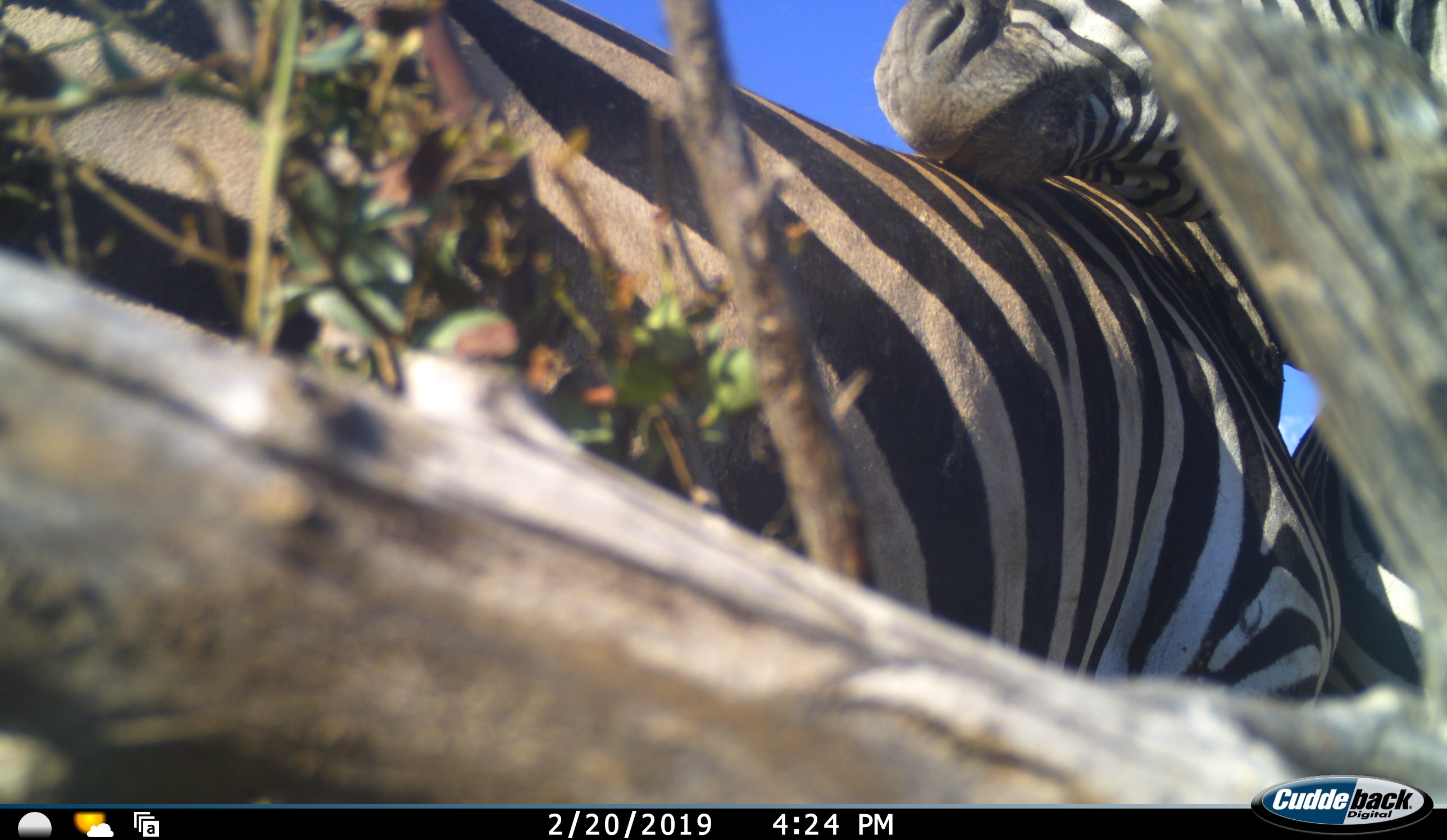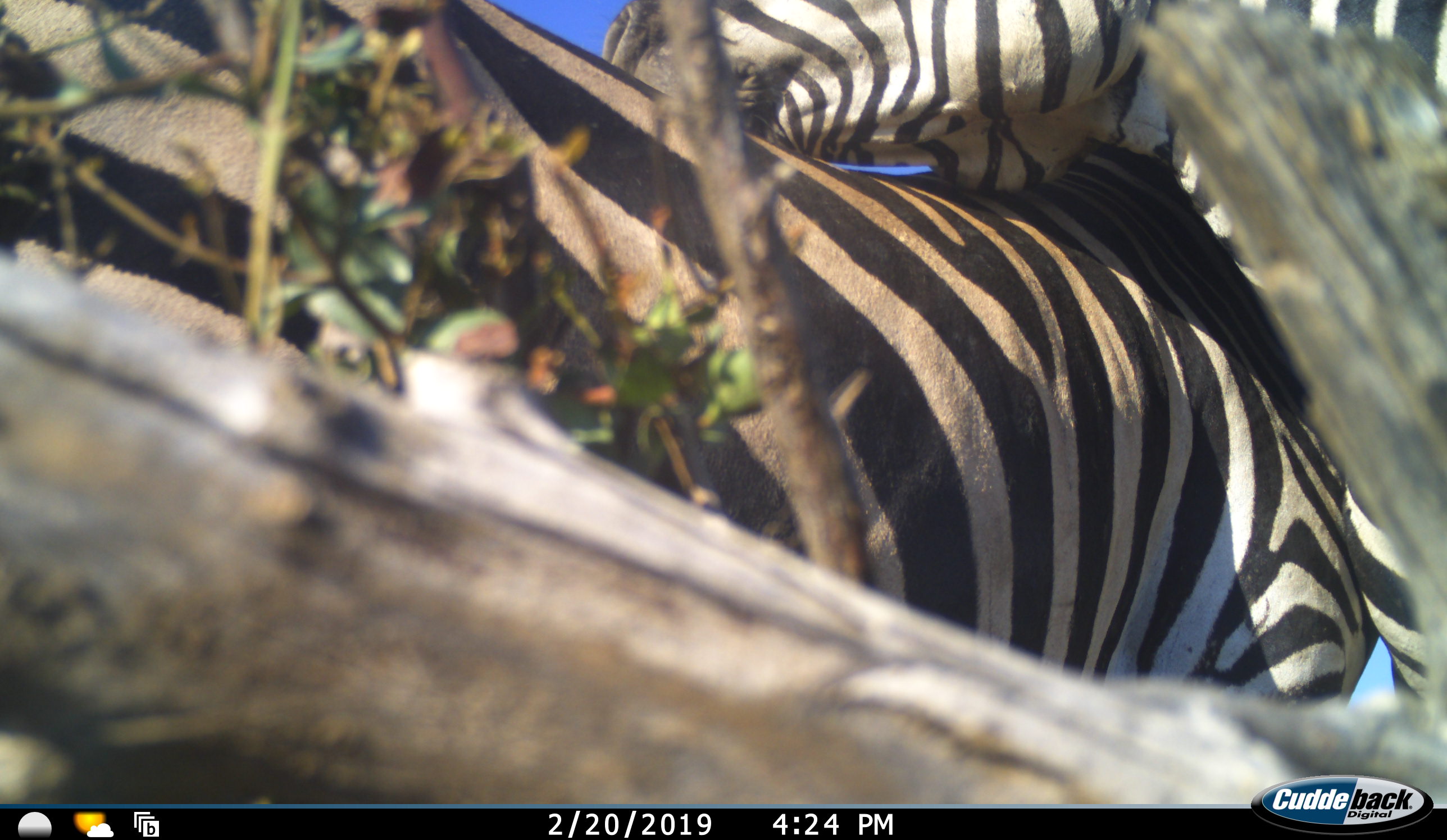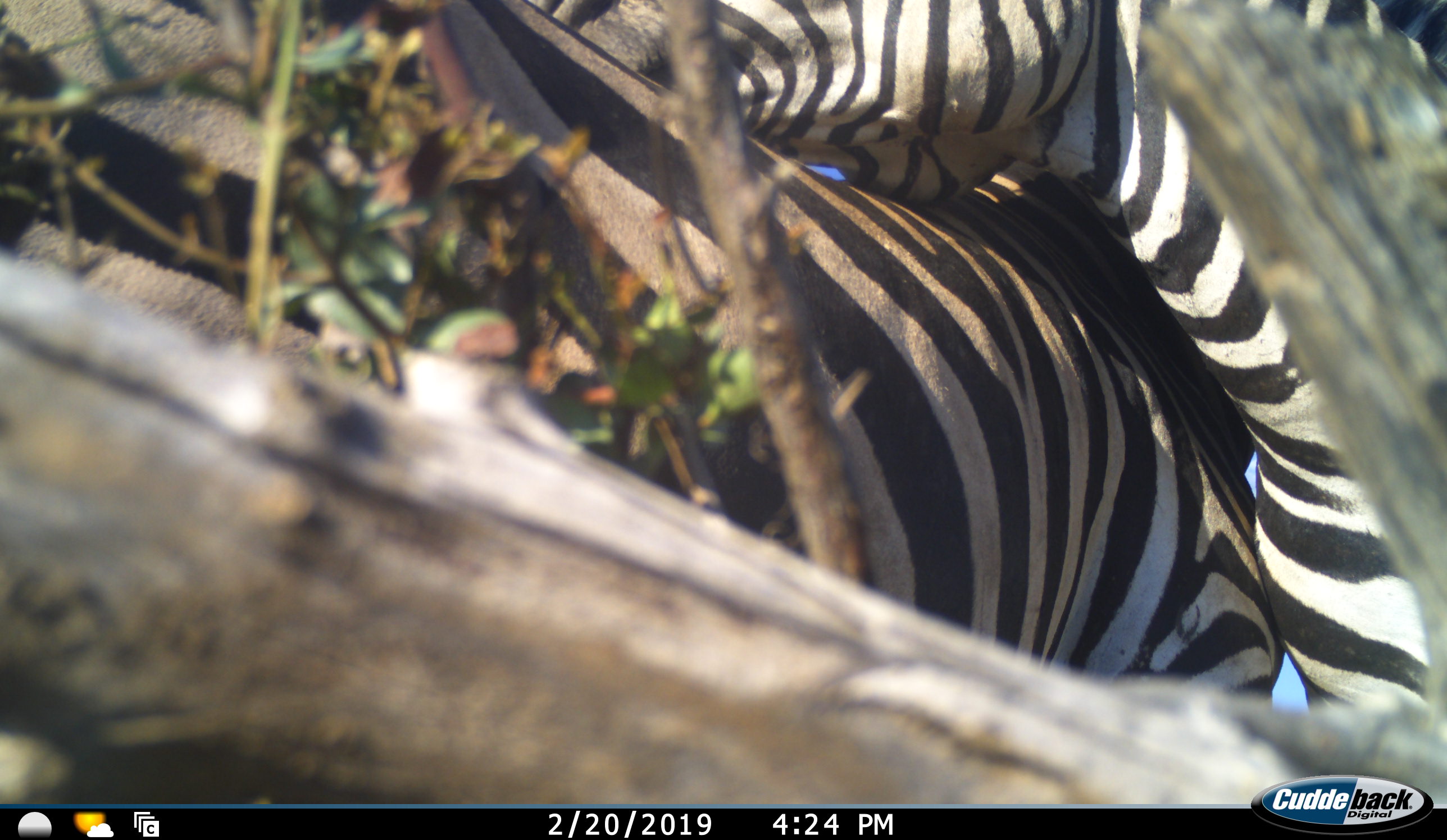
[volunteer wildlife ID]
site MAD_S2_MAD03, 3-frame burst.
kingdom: Animalia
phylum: Chordata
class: Mammalia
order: Perissodactyla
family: Equidae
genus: Equus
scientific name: Equus quagga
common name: plains zebra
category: zebraplains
Zebraplains (plains zebra) (Equus quagga), count 2. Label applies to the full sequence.